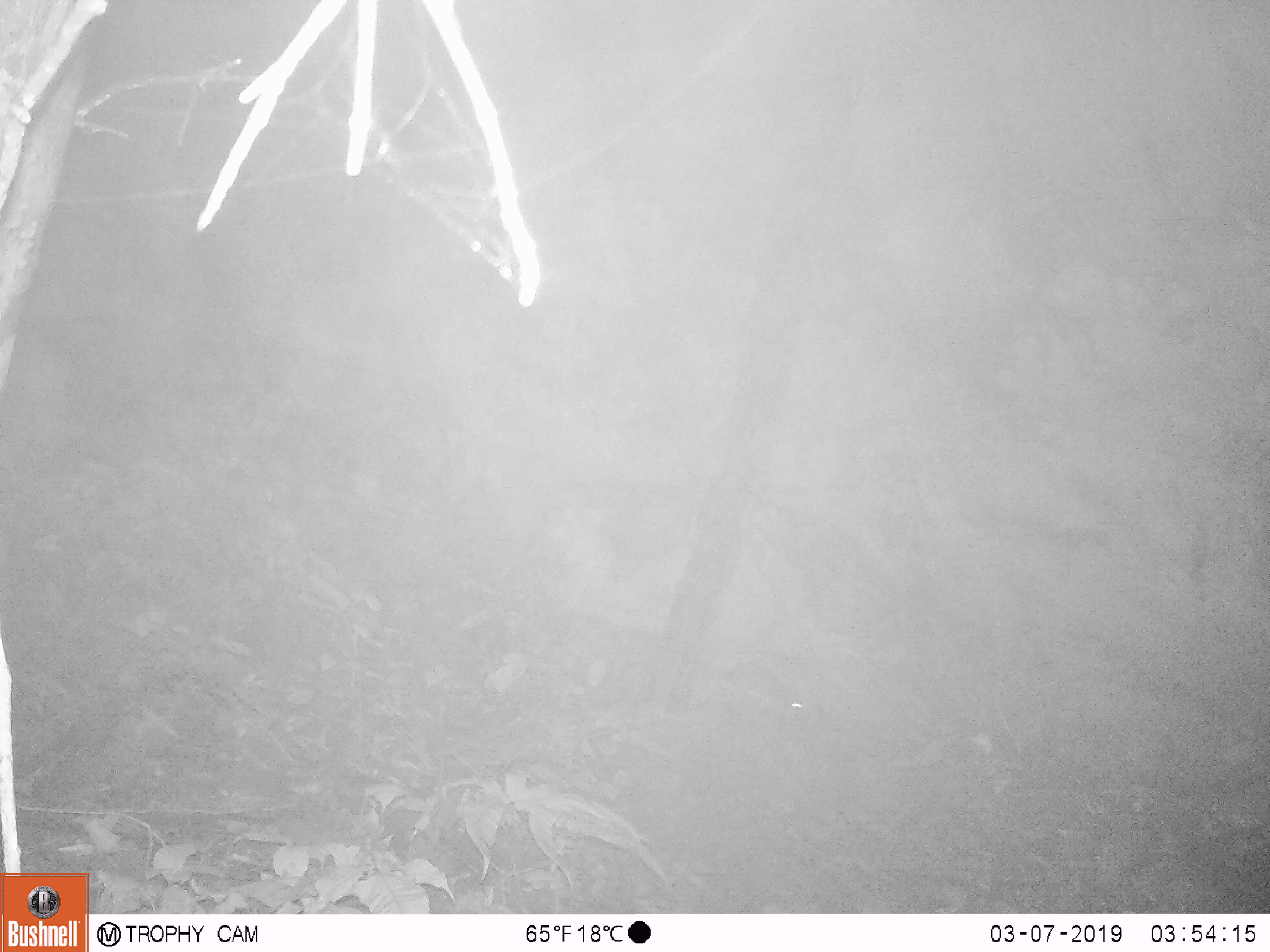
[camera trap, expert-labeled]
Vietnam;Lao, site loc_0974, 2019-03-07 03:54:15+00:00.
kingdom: Animalia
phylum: Chordata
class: Mammalia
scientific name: Mammalia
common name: mammal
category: unidentified small mammal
Unidentified small mammal (mammal) (Mammalia). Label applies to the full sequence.